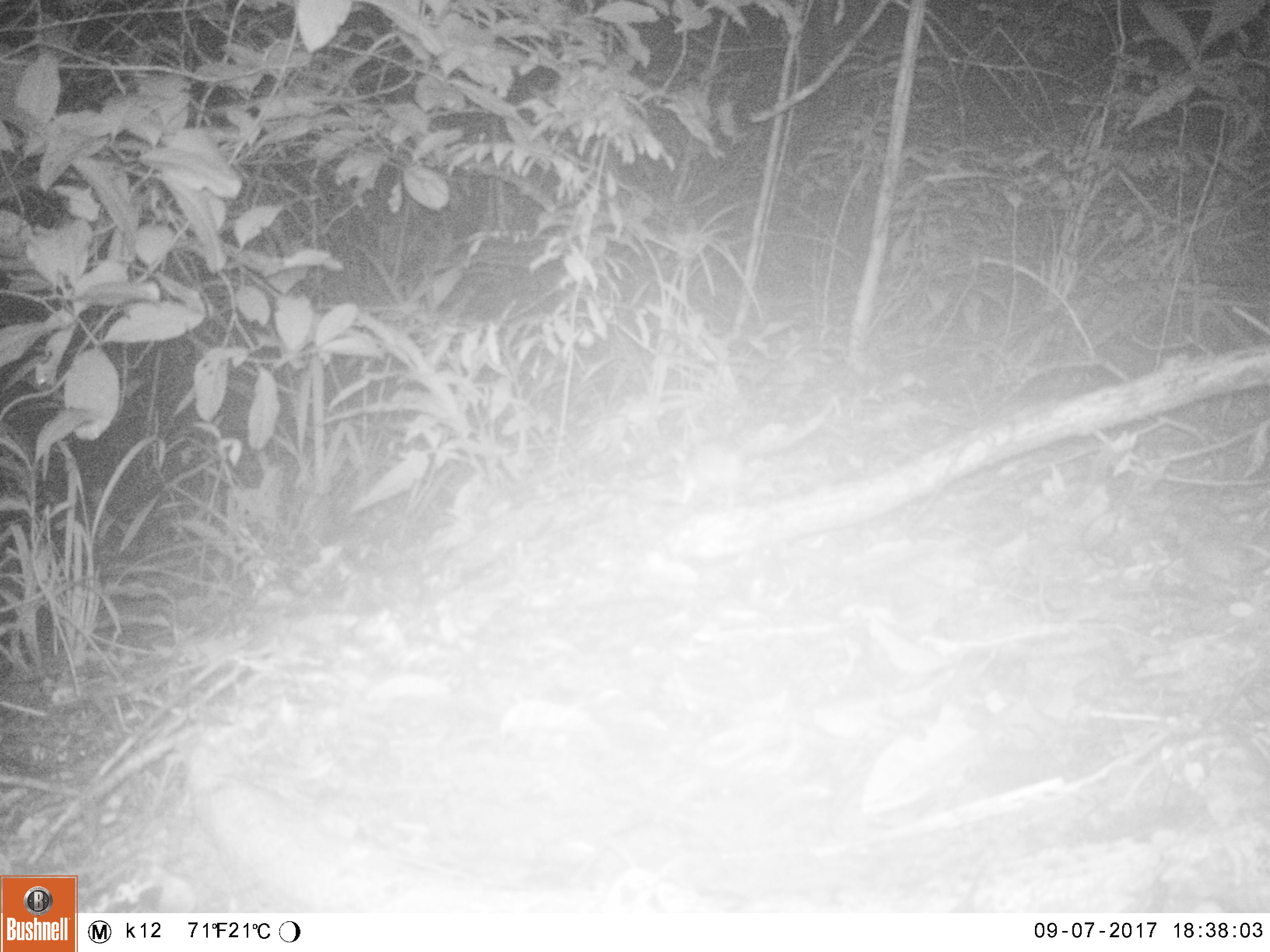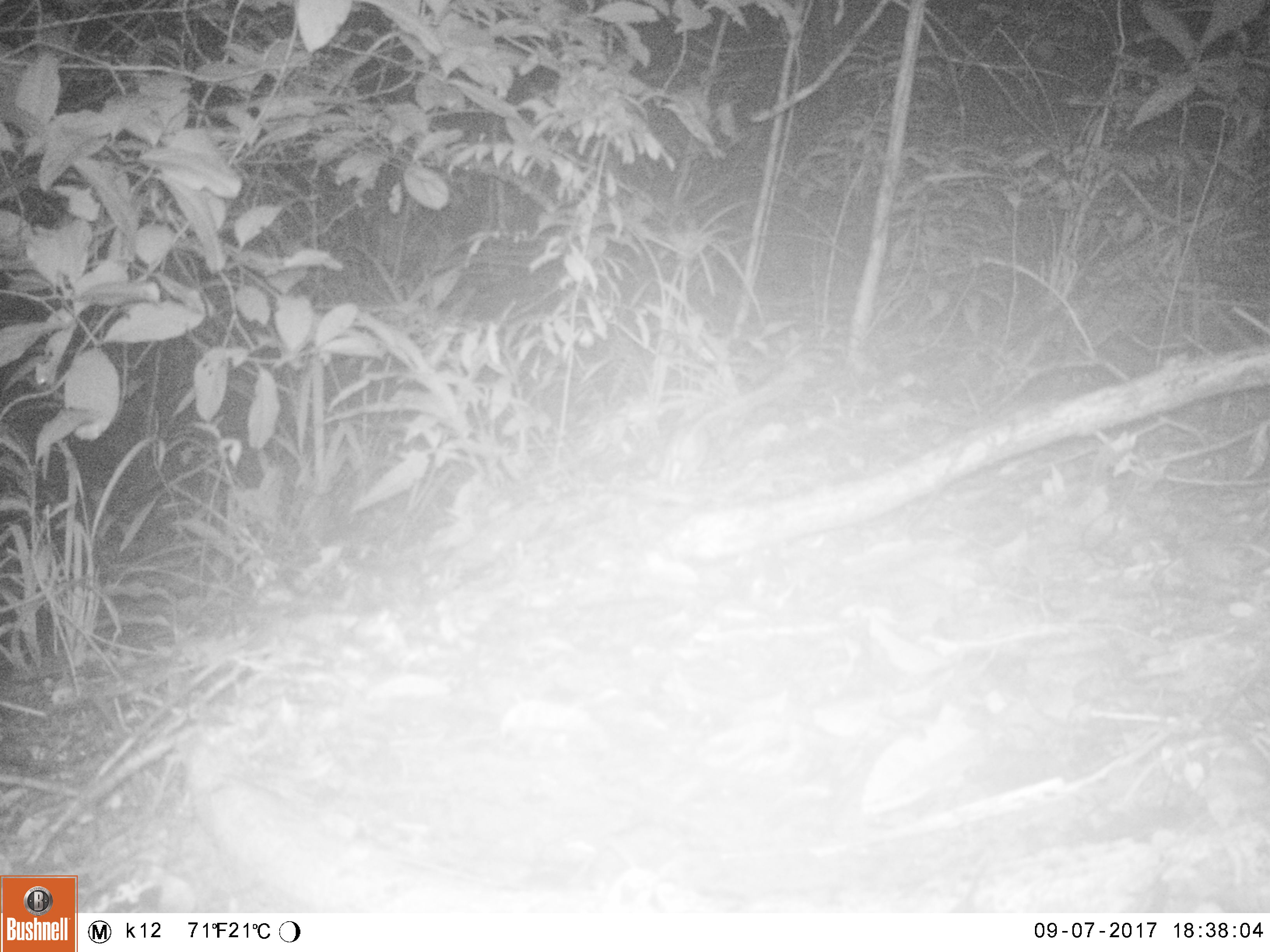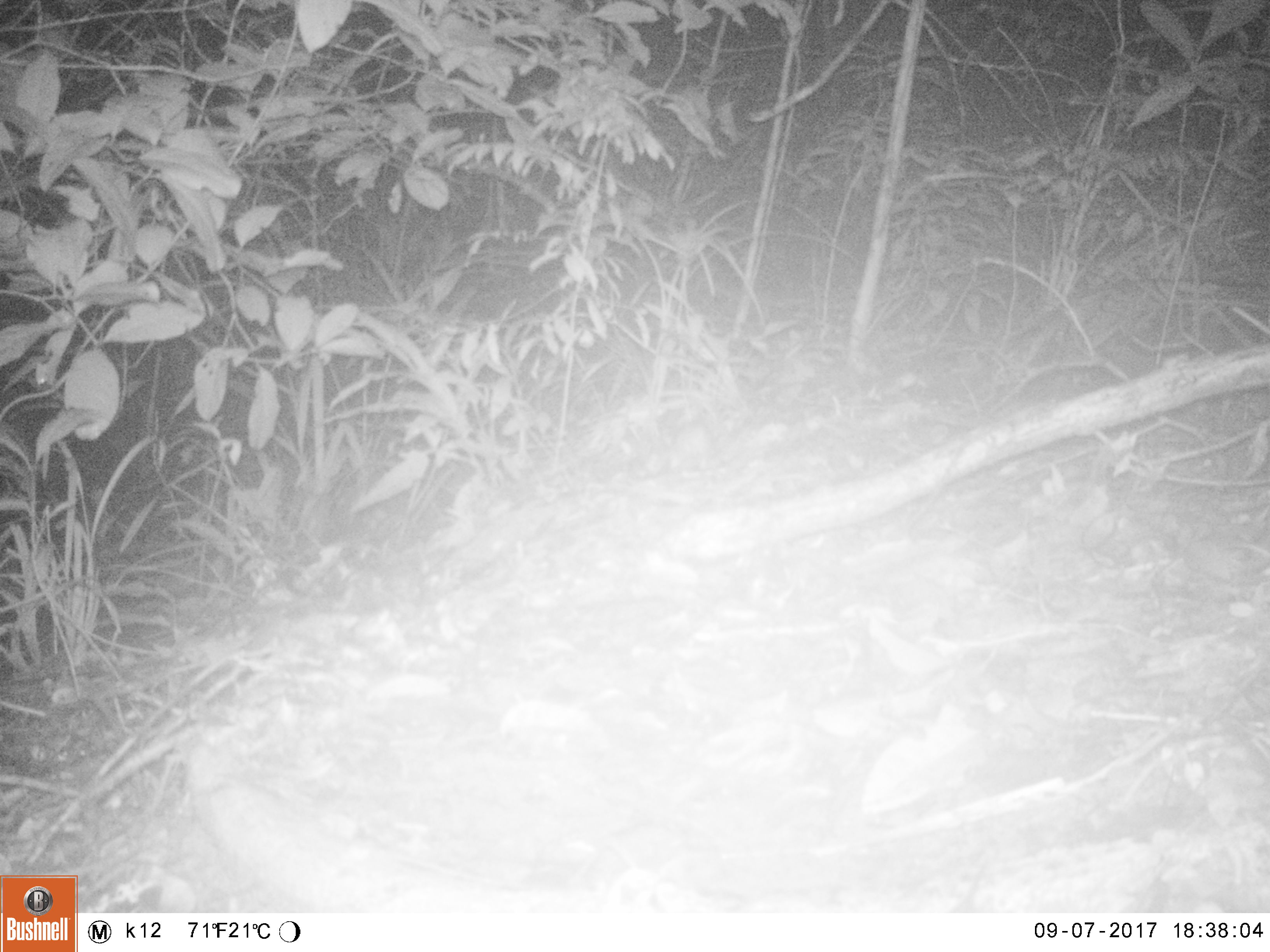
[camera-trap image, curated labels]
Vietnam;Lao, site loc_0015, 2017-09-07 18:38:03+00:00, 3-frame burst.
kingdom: Animalia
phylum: Chordata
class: Mammalia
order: Rodentia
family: Muridae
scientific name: Muridae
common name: old-world mice and rats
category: unidentified murid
Unidentified murid (old-world mice and rats) (Muridae). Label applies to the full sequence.